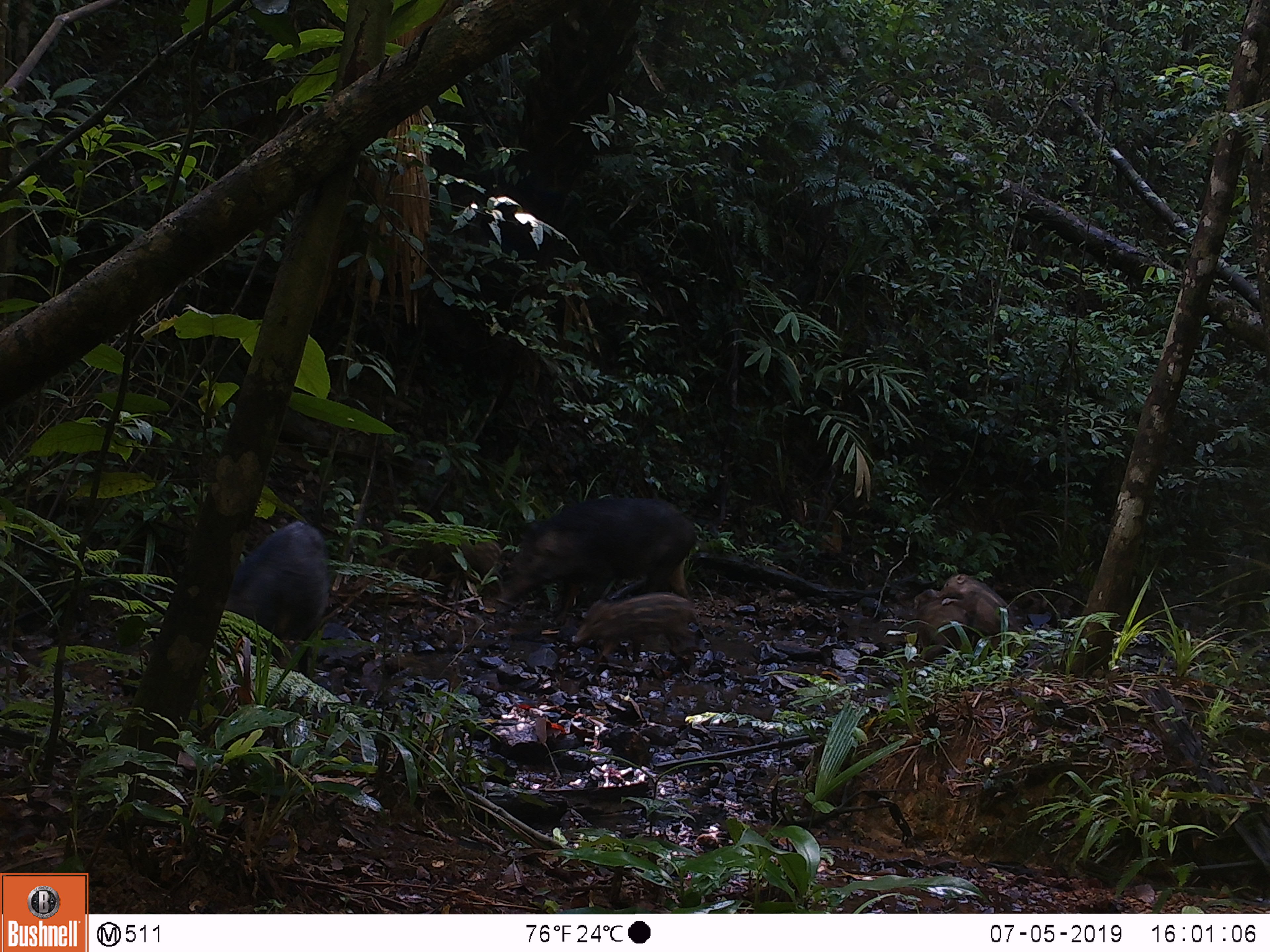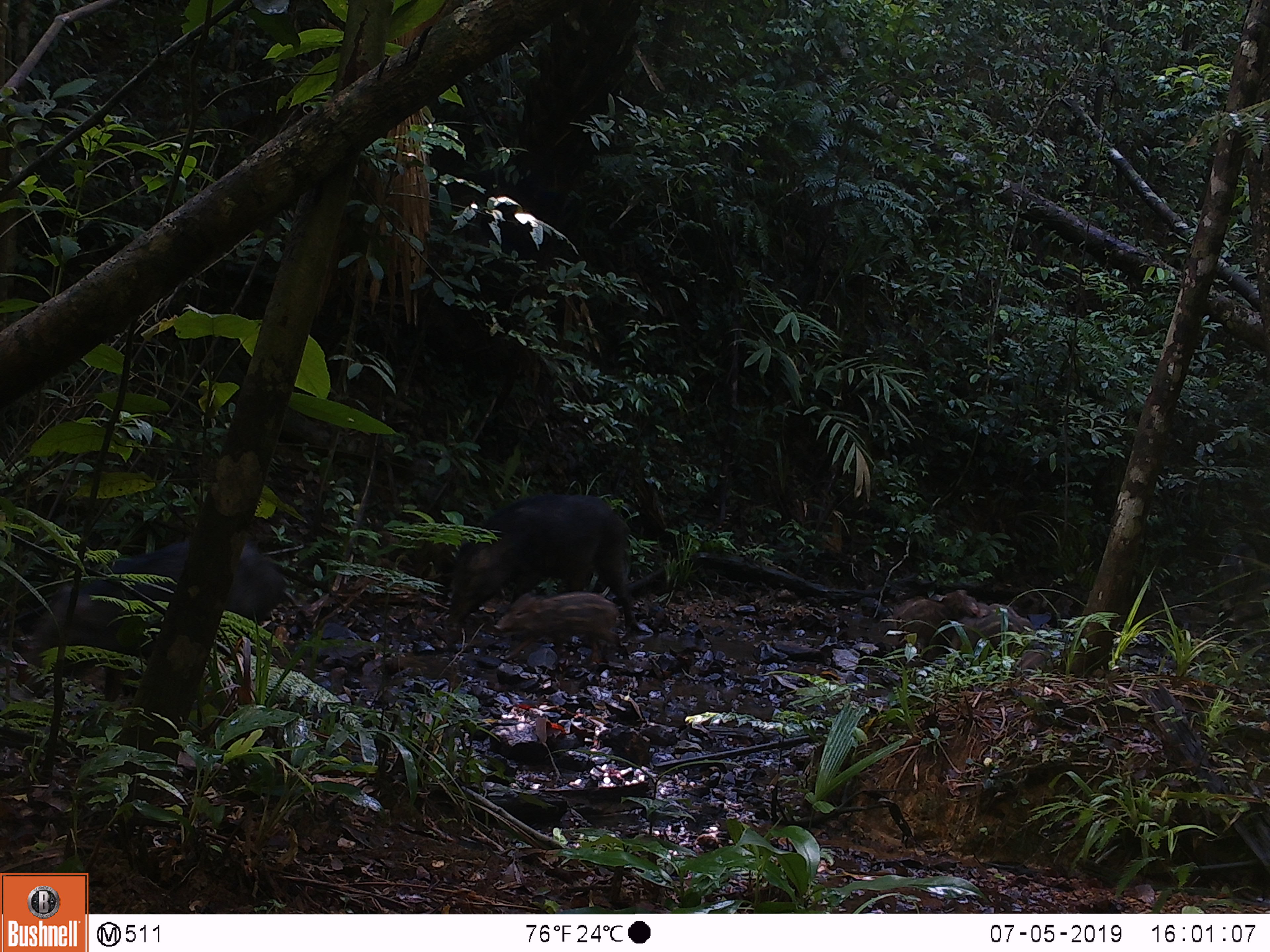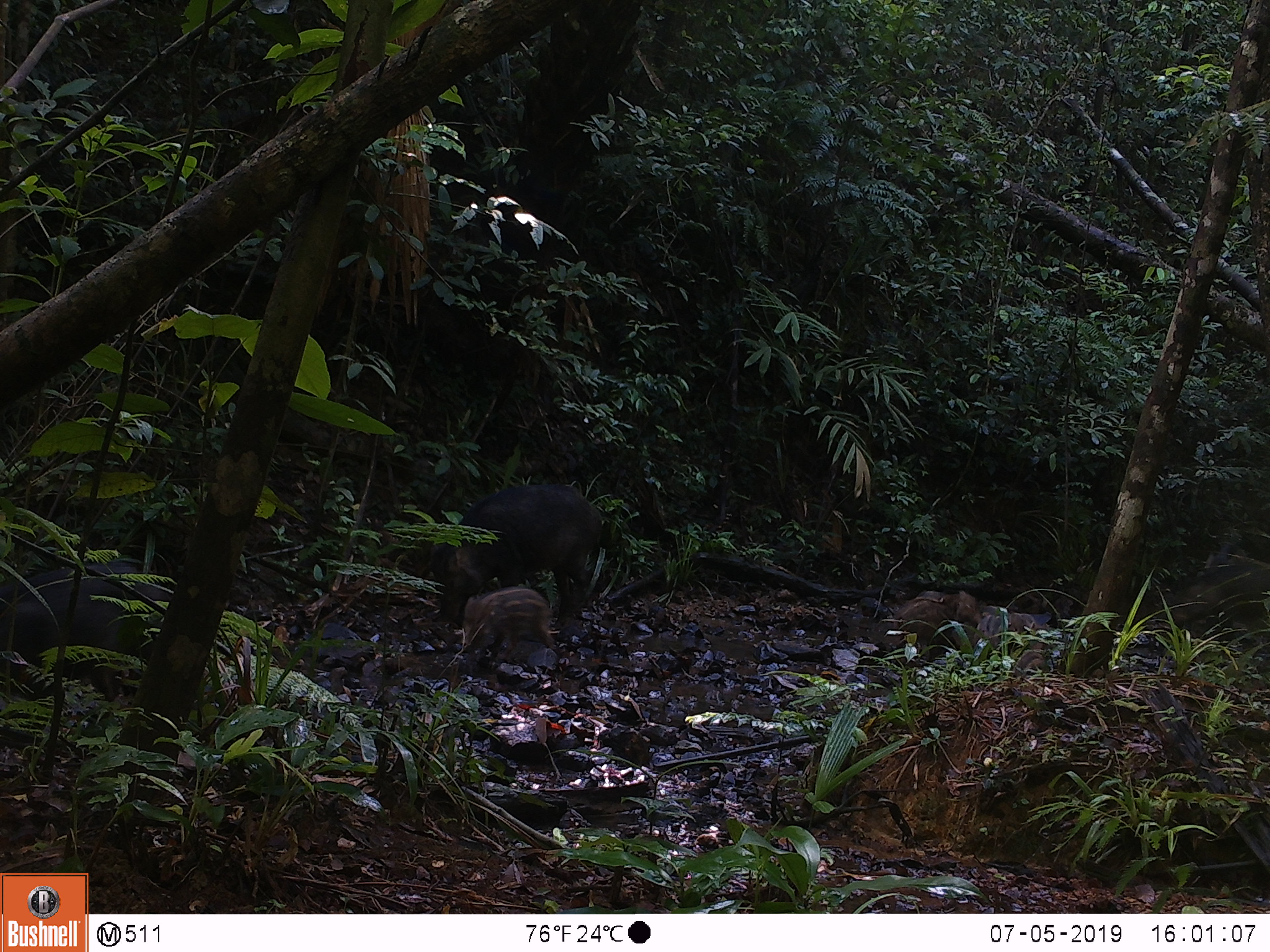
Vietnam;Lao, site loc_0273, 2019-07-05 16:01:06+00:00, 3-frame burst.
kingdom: Animalia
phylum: Chordata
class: Mammalia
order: Artiodactyla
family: Suidae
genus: Sus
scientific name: Sus scrofa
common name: eurasian wild pig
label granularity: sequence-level